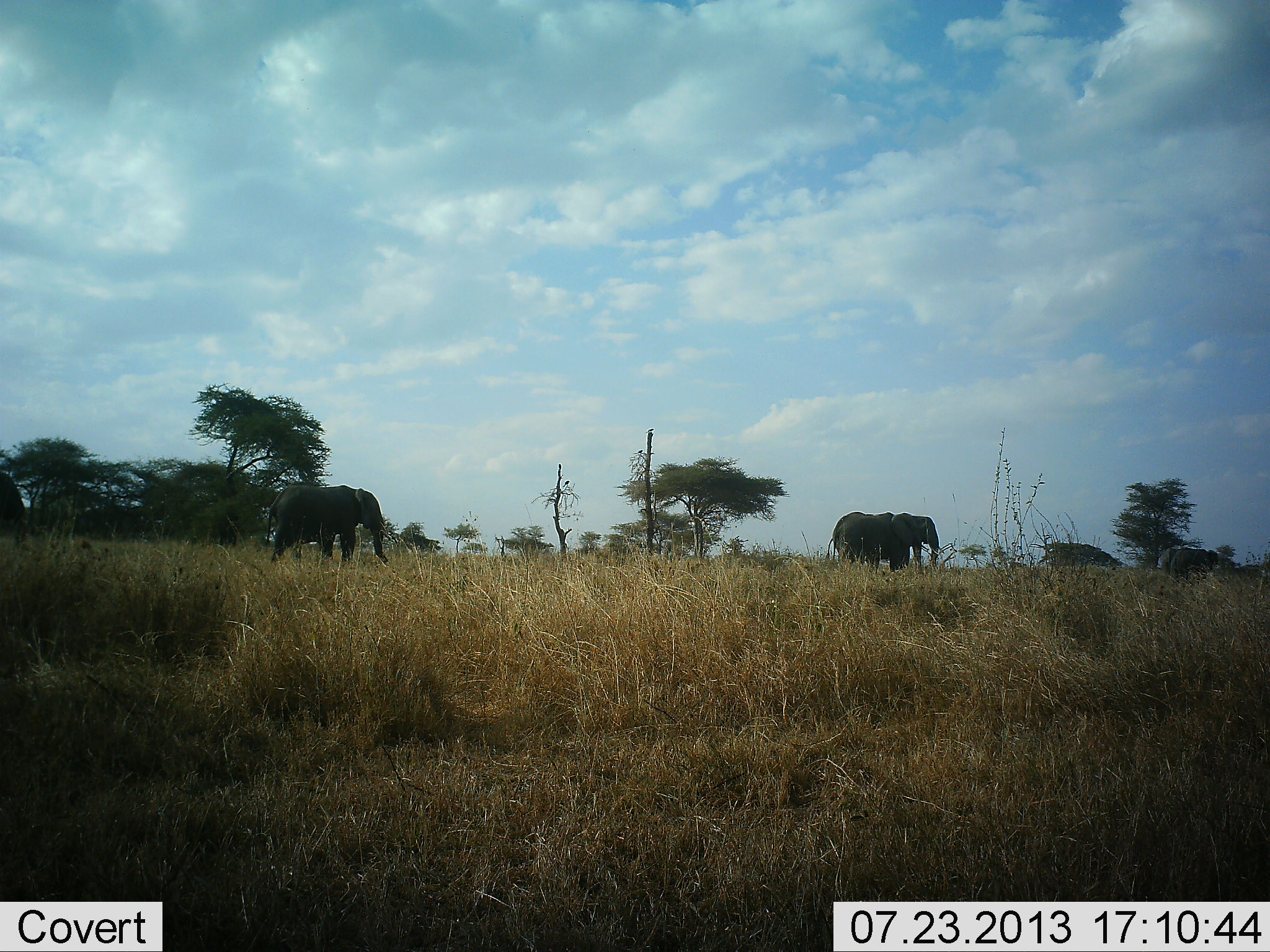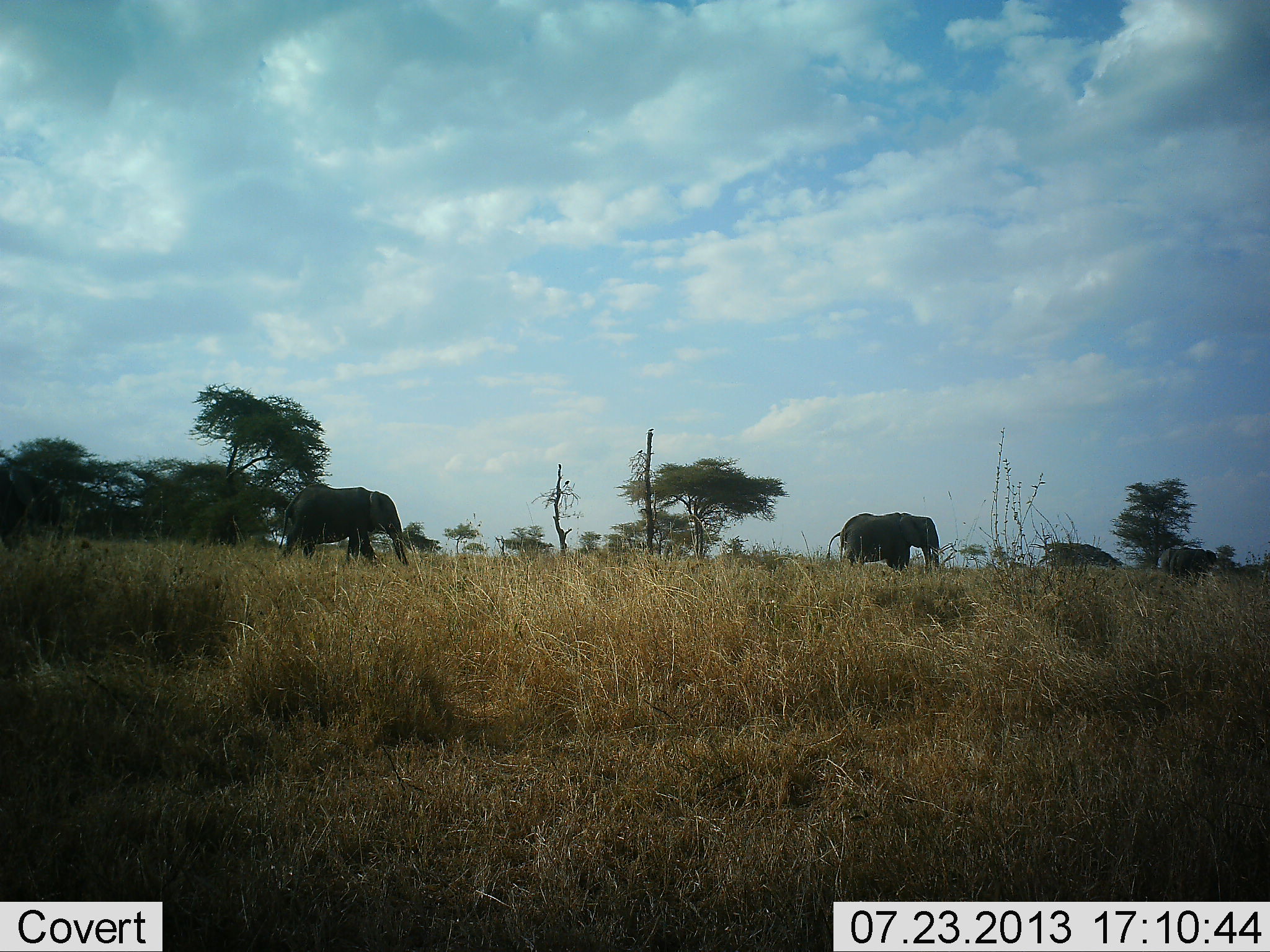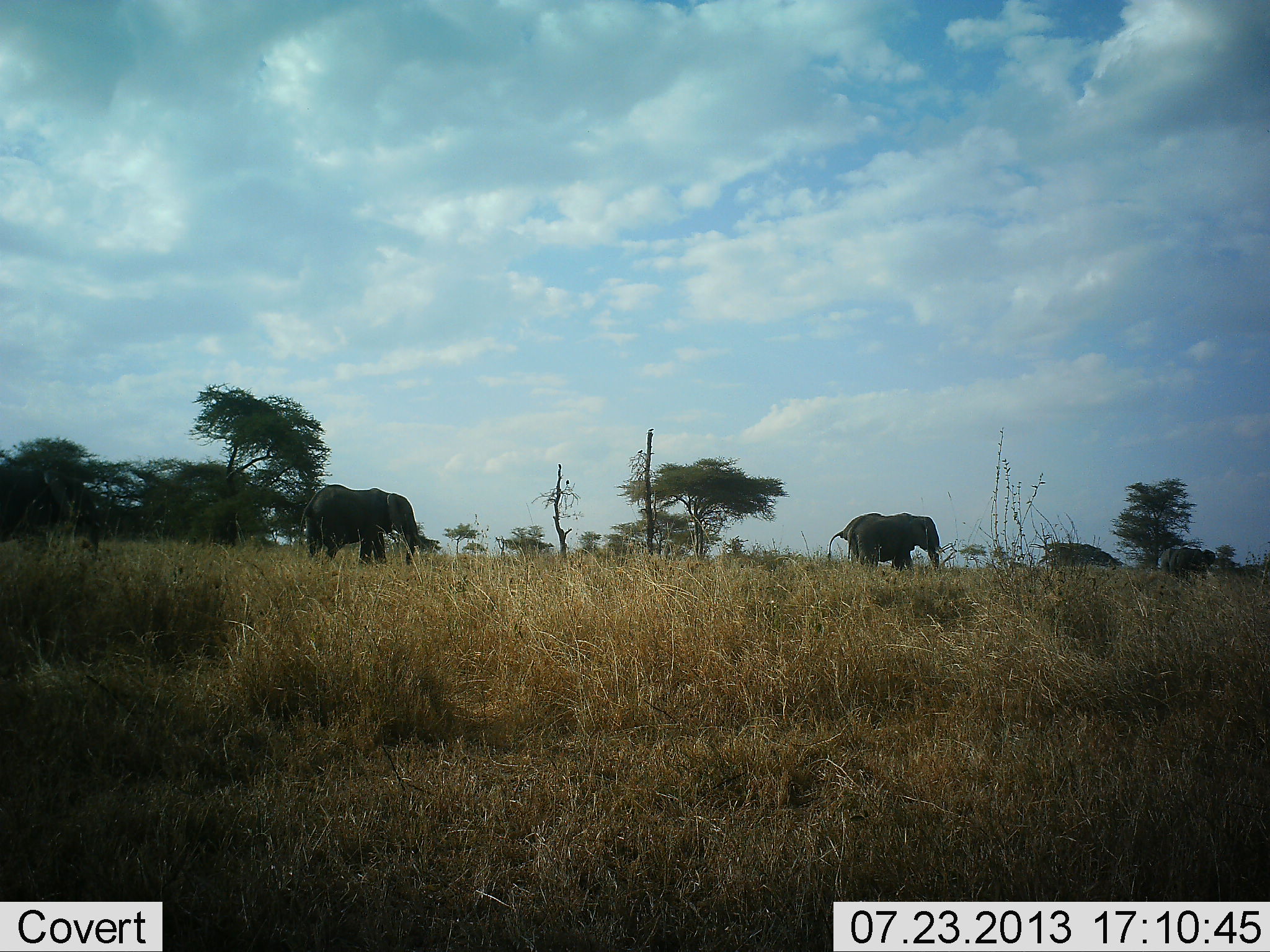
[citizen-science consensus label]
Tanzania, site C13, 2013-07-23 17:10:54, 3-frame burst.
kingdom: Animalia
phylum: Chordata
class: Mammalia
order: Proboscidea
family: Elephantidae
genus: Loxodonta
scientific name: Loxodonta africana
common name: african bush elephant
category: elephant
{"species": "elephant (african bush elephant) (Loxodonta africana)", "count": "4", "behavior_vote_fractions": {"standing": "40%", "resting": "0%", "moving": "100%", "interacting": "0%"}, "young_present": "0%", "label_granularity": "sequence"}